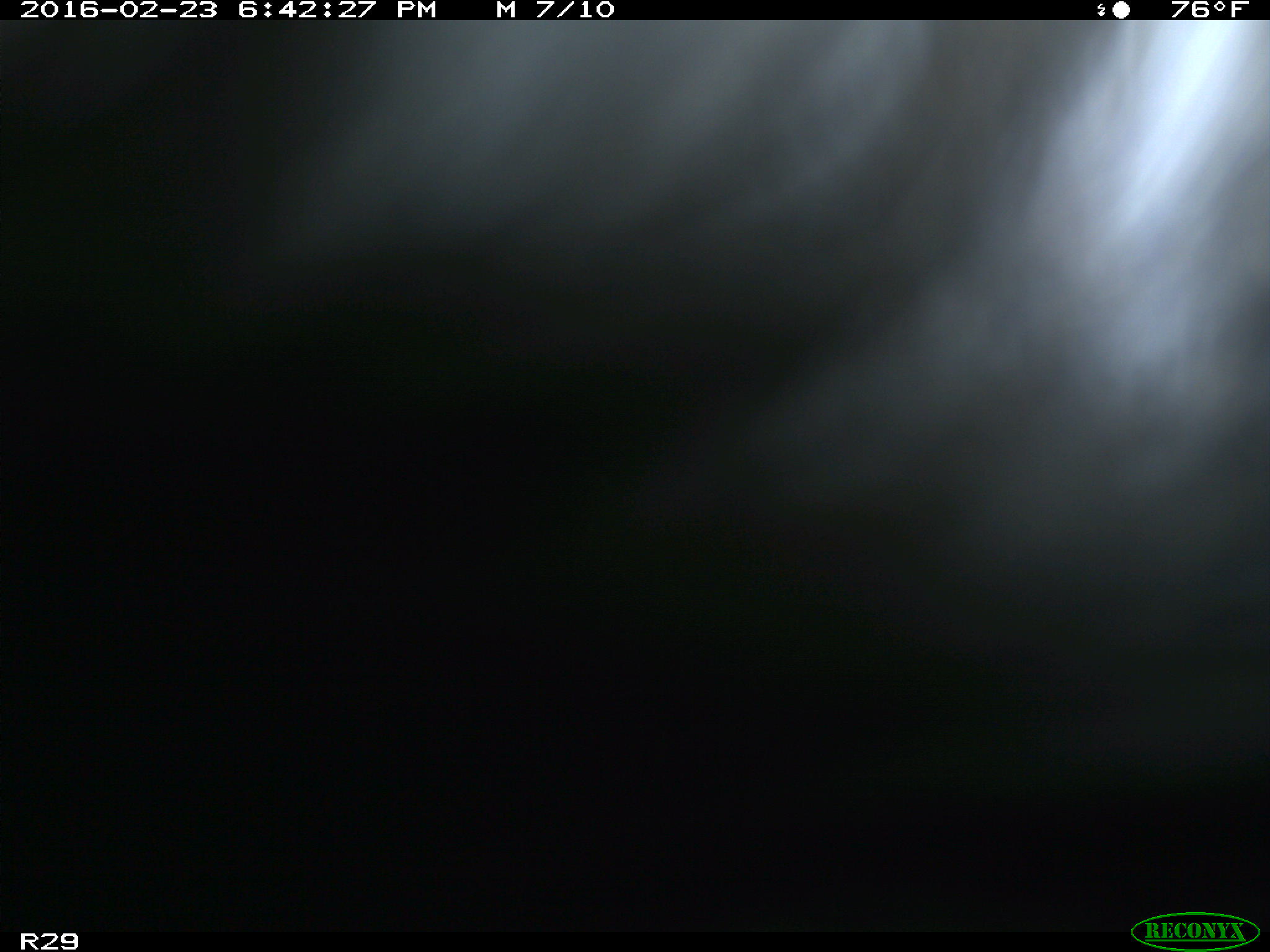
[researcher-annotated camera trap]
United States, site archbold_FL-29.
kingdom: Animalia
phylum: Chordata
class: Mammalia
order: Artiodactyla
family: Bovidae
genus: Bos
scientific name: Bos taurus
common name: domestic cow